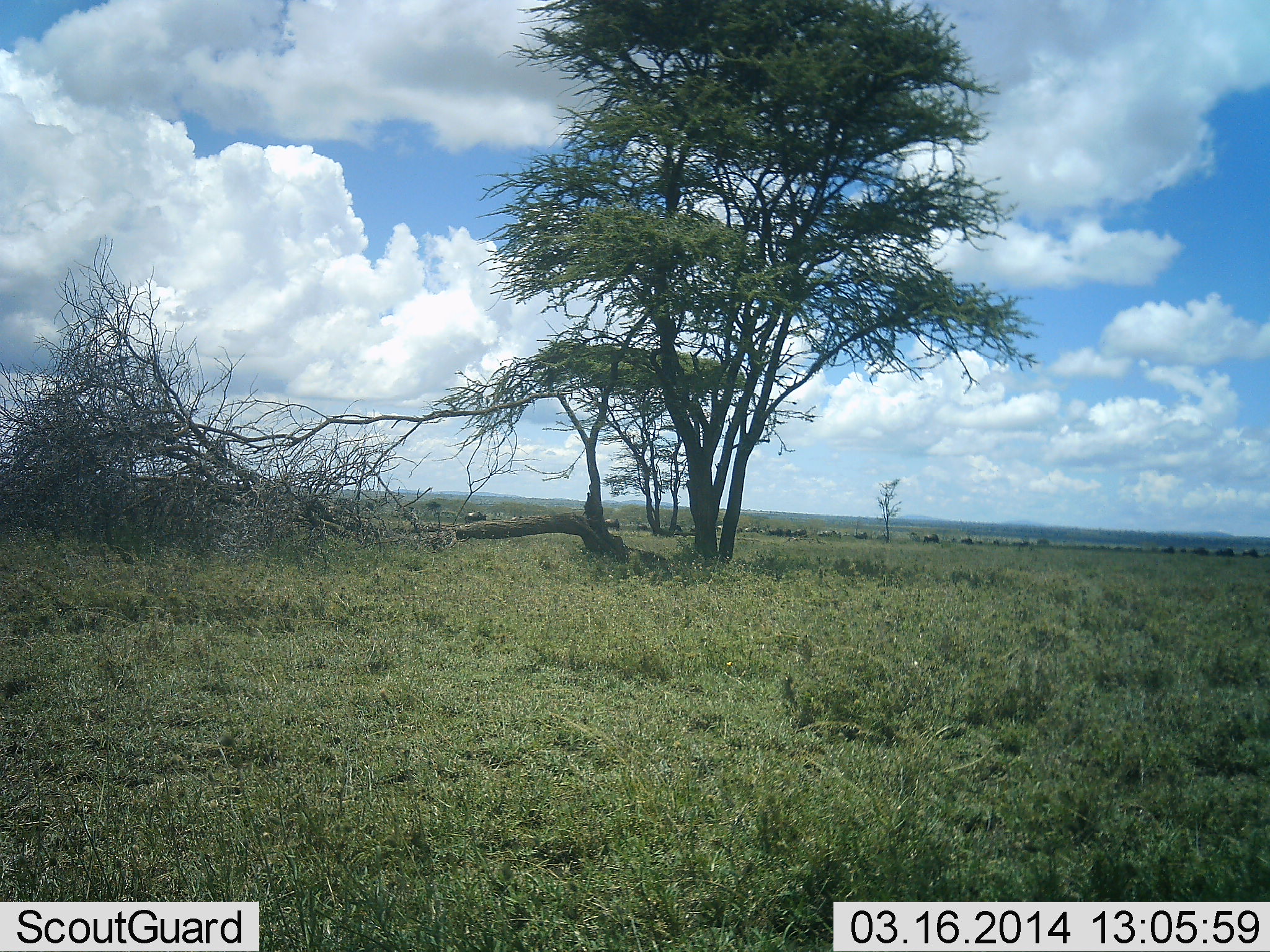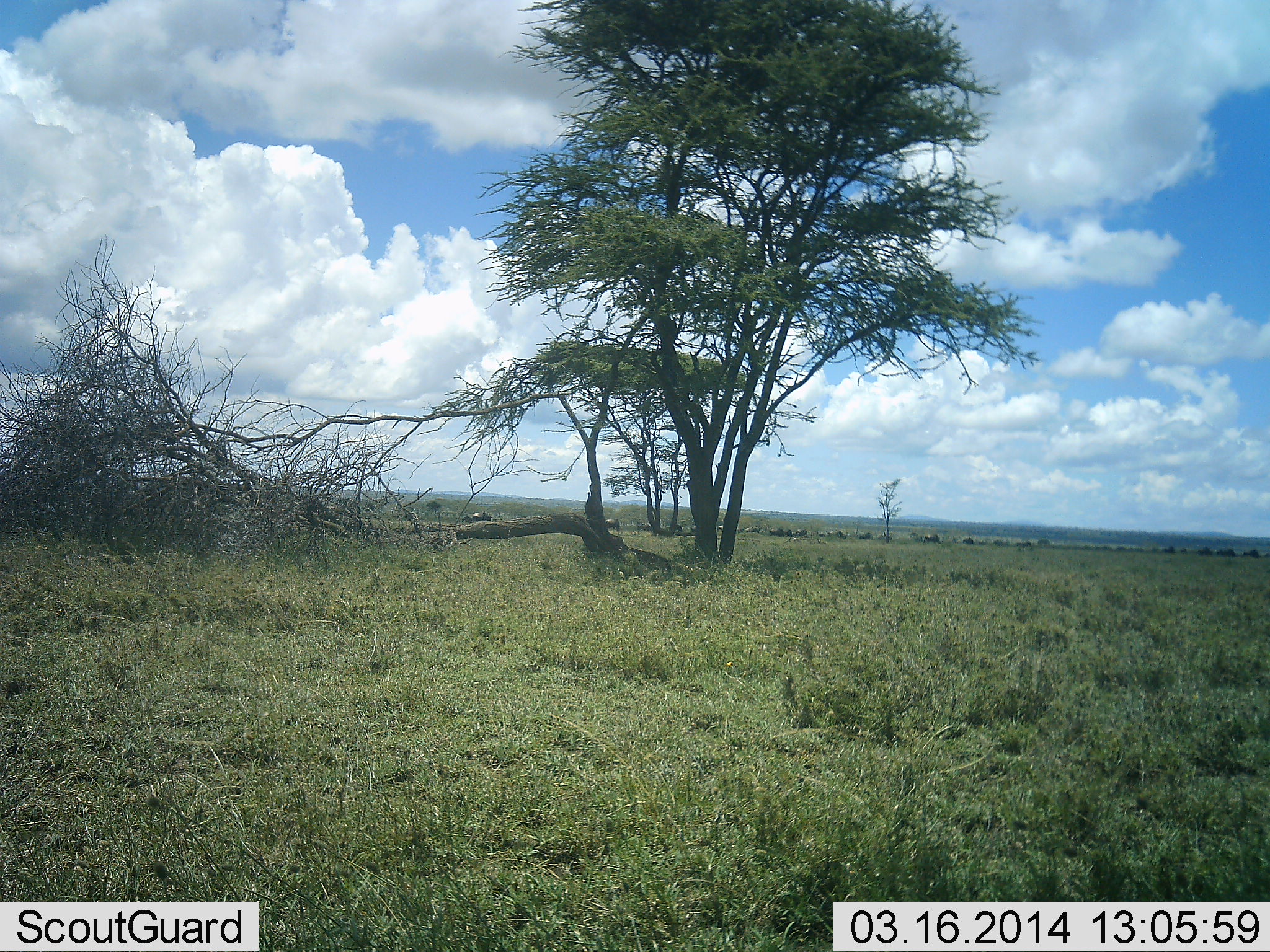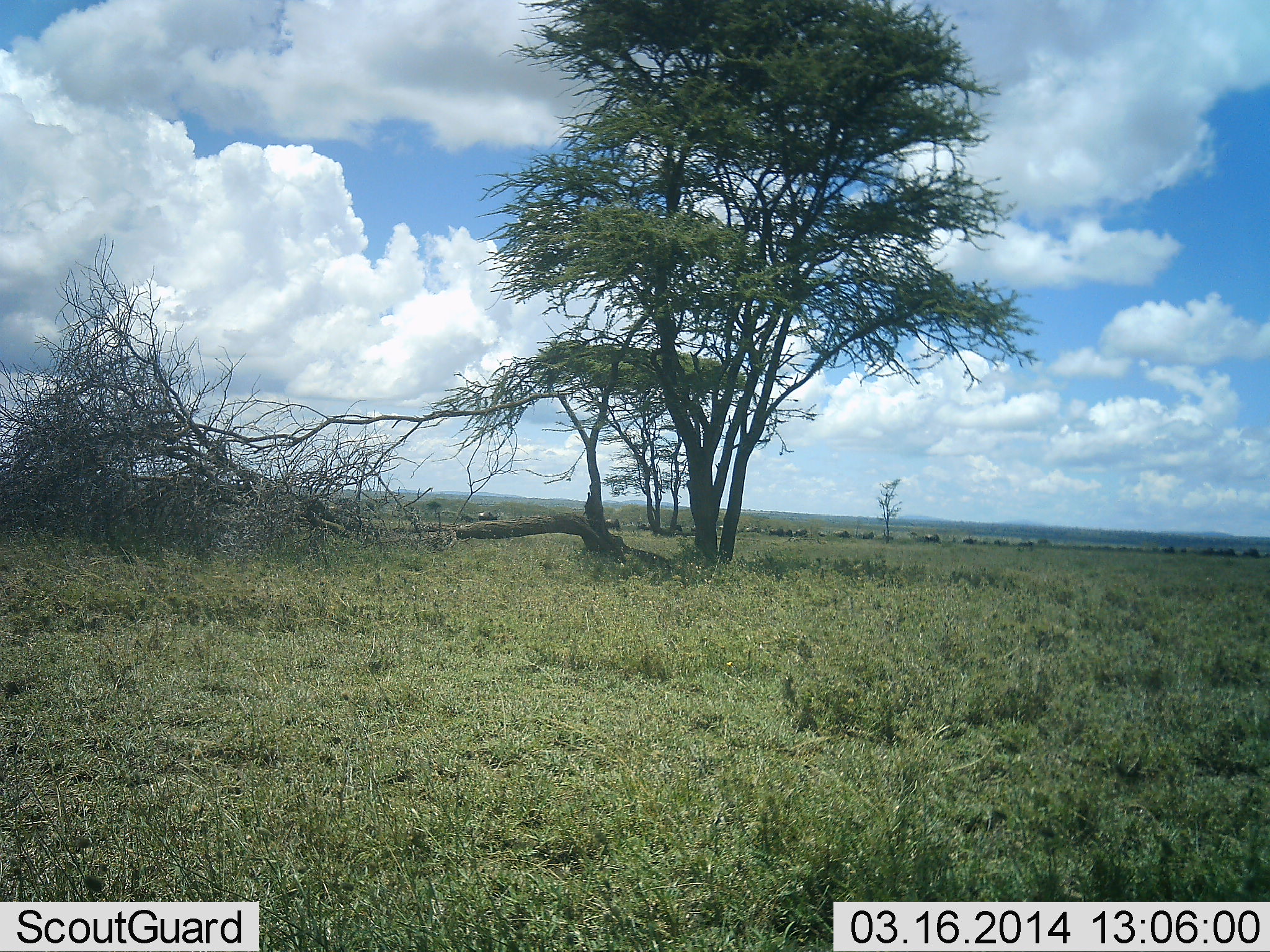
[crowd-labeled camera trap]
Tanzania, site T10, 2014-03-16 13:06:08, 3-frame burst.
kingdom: Animalia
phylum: Chordata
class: Mammalia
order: Artiodactyla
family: Bovidae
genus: Connochaetes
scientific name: Connochaetes taurinus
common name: blue wildebeest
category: wildebeest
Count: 11-50.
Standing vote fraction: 20%.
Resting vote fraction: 0%.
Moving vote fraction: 80%.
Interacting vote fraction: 0%.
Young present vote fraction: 0%.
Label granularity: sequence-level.